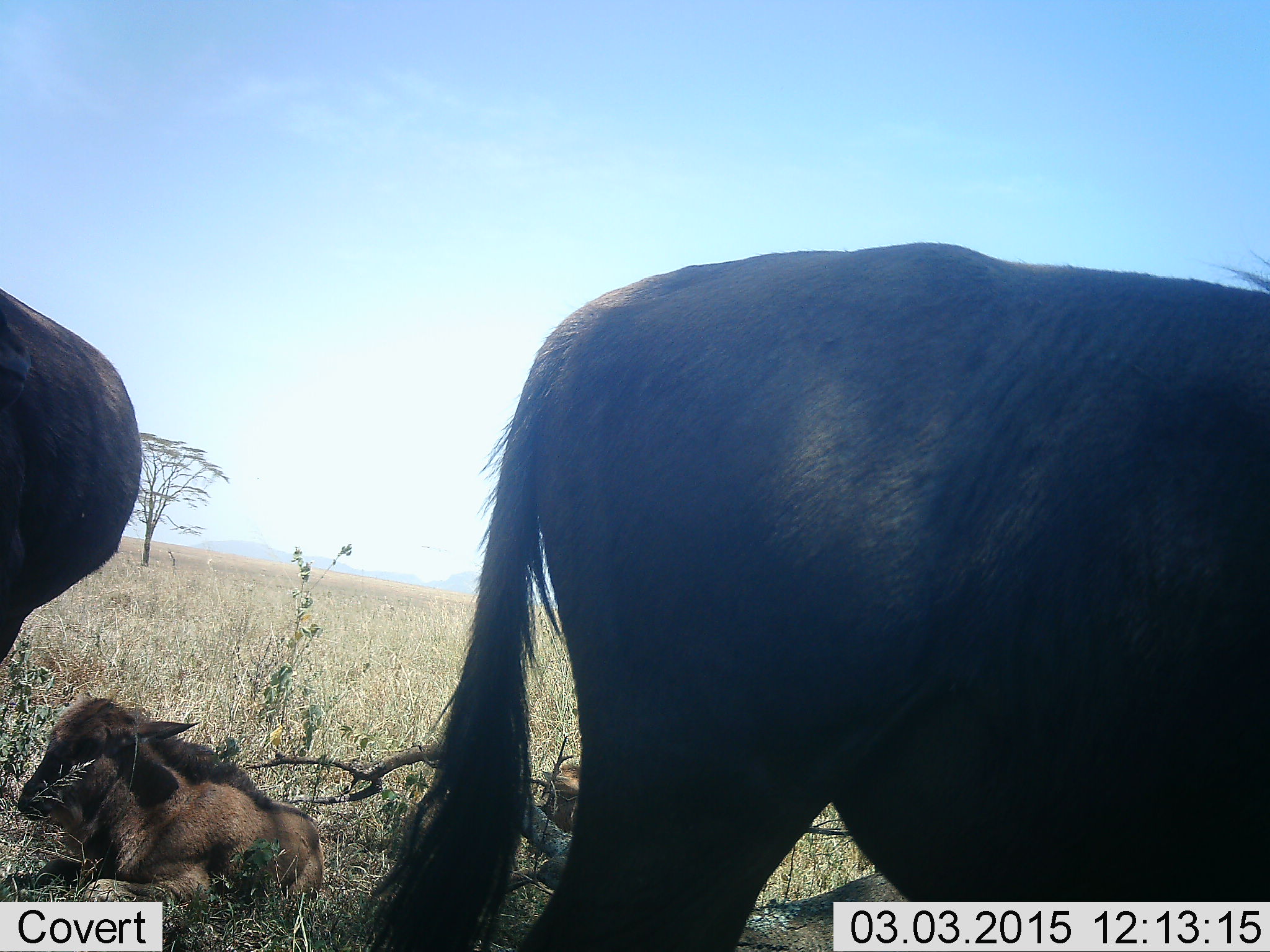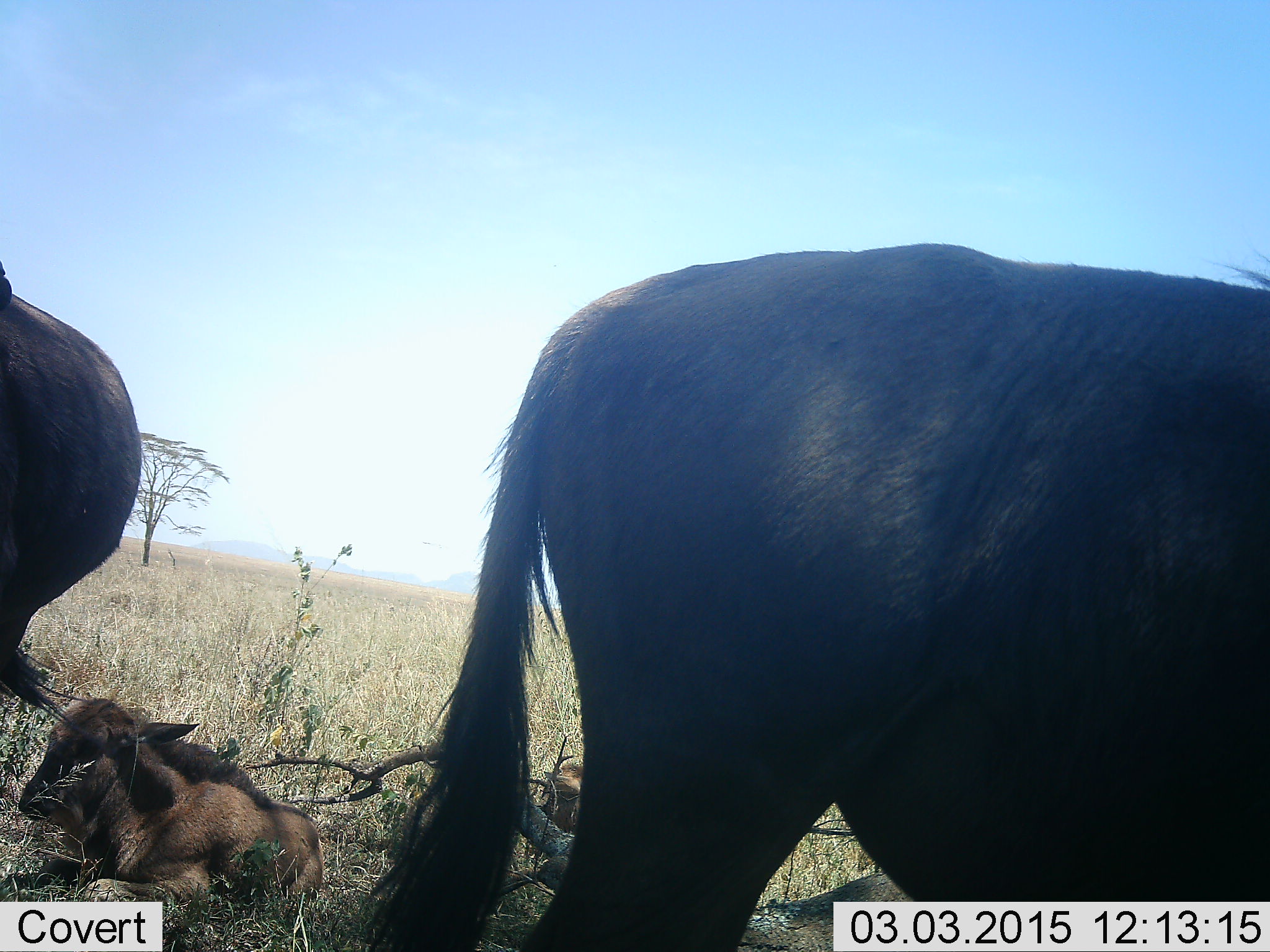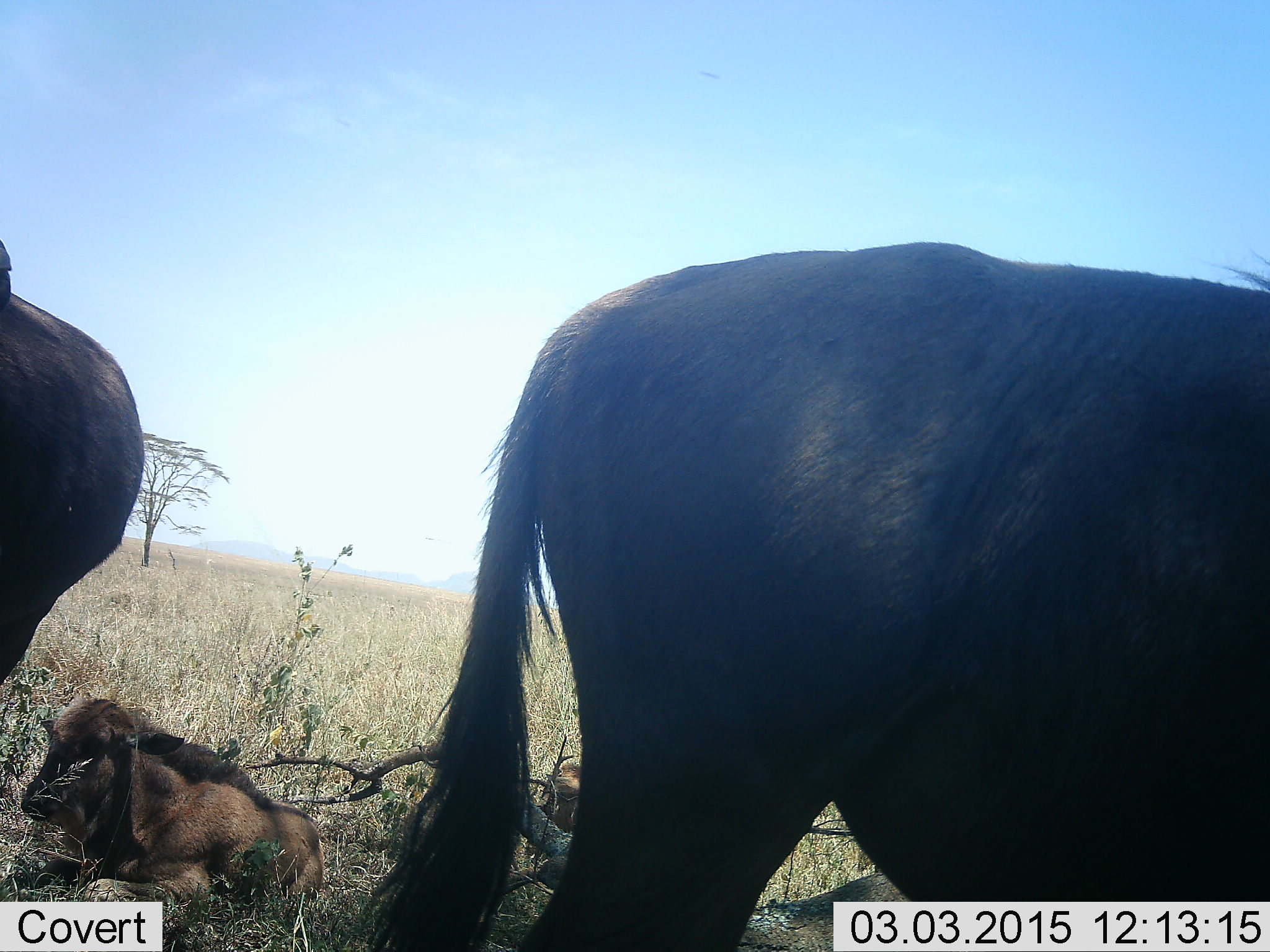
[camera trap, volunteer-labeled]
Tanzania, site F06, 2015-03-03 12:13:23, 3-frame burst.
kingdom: Animalia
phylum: Chordata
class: Mammalia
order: Artiodactyla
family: Bovidae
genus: Connochaetes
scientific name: Connochaetes taurinus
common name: blue wildebeest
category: wildebeest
Wildebeest (blue wildebeest) (Connochaetes taurinus), count 4. Behavior (volunteer vote fractions): standing 90%, resting 100%, moving 0%, interacting 0%. Young present (vote fraction): 70%. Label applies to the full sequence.